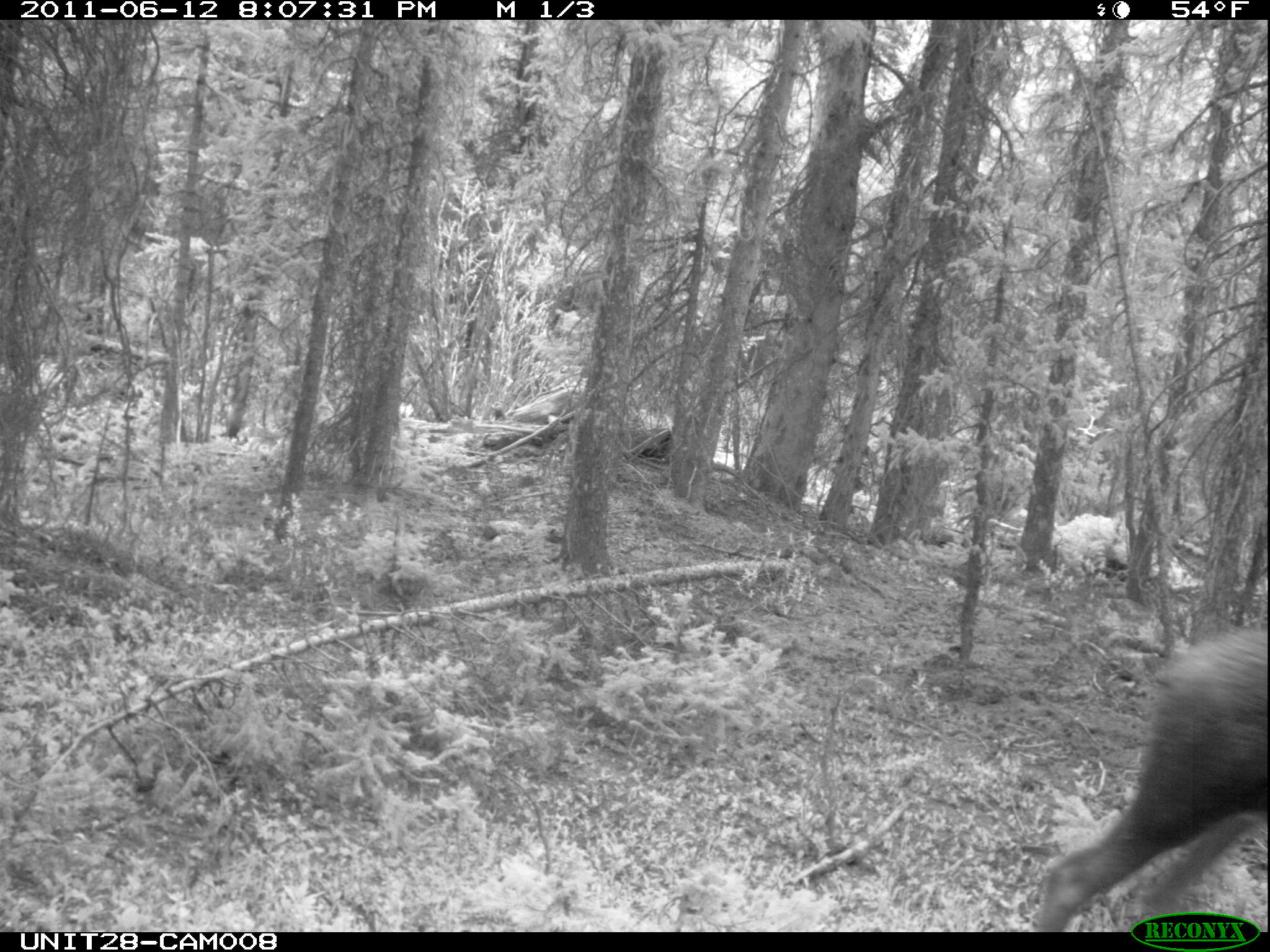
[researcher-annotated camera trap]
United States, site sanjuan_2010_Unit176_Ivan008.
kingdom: Animalia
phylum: Chordata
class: Mammalia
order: Artiodactyla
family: Cervidae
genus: Alces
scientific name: Alces alces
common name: moose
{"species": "Alces alces (moose)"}